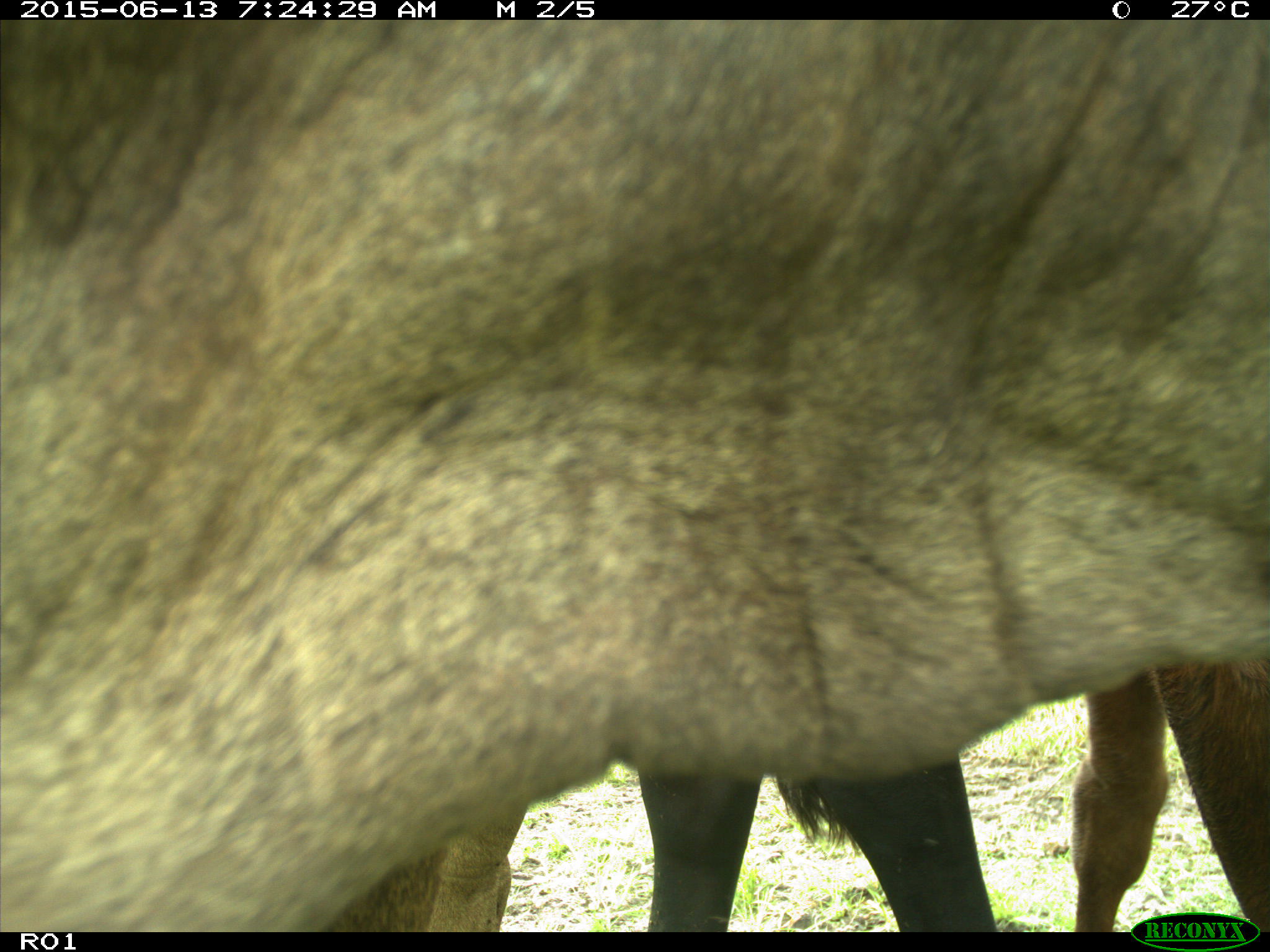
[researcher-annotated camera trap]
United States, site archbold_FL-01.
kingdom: Animalia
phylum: Chordata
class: Mammalia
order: Artiodactyla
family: Bovidae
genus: Bos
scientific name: Bos taurus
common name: domestic cow